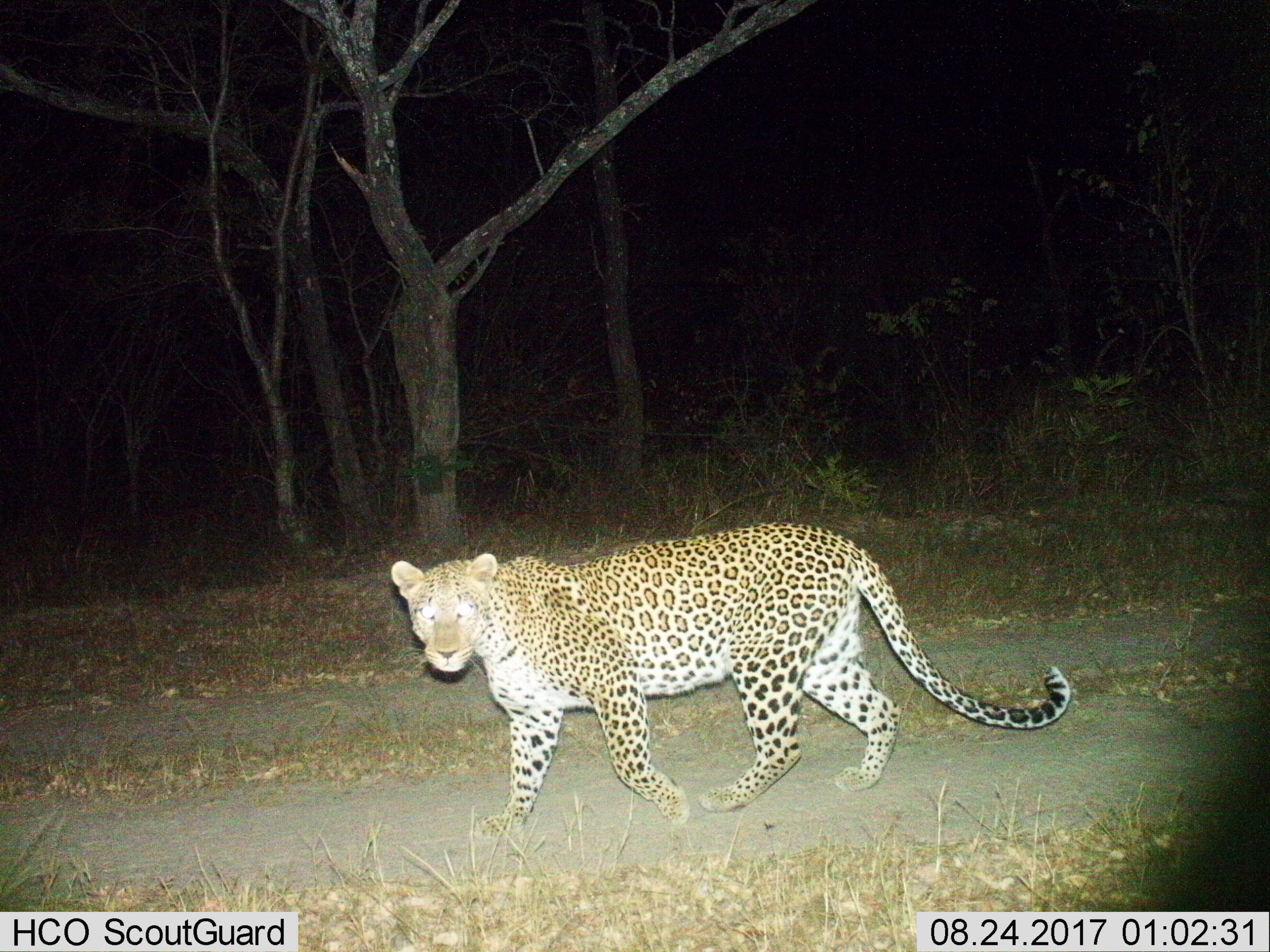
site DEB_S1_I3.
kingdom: Animalia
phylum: Chordata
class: Mammalia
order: Carnivora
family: Felidae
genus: Panthera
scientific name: Panthera pardus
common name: leopard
Leopard (Panthera pardus), count 1. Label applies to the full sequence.